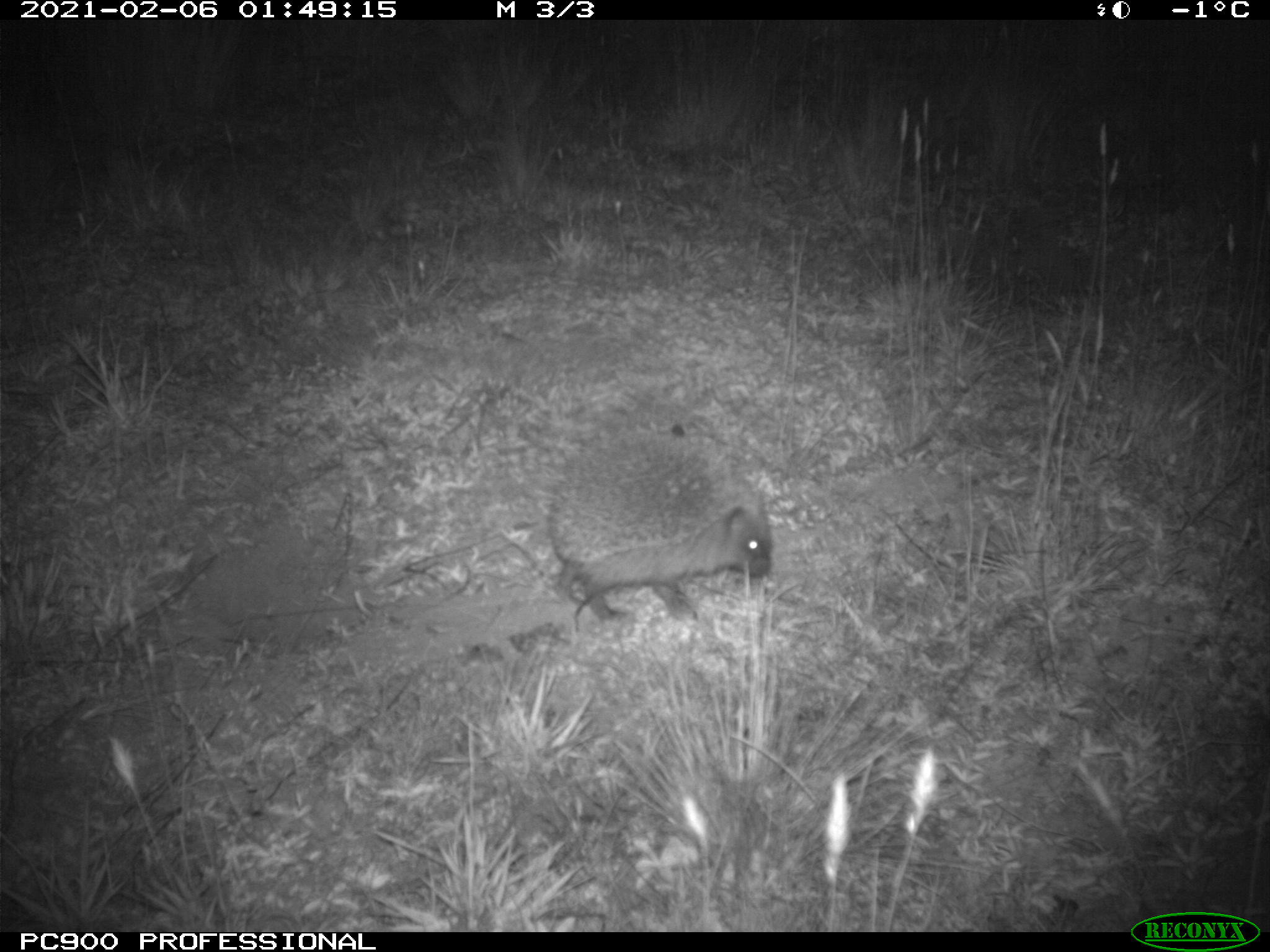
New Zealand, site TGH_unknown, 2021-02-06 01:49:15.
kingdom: Animalia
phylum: Chordata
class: Mammalia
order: Eulipotyphla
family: Erinaceidae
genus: Erinaceus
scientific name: Erinaceus europaeus europaeus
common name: european hedgehog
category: hedgehog